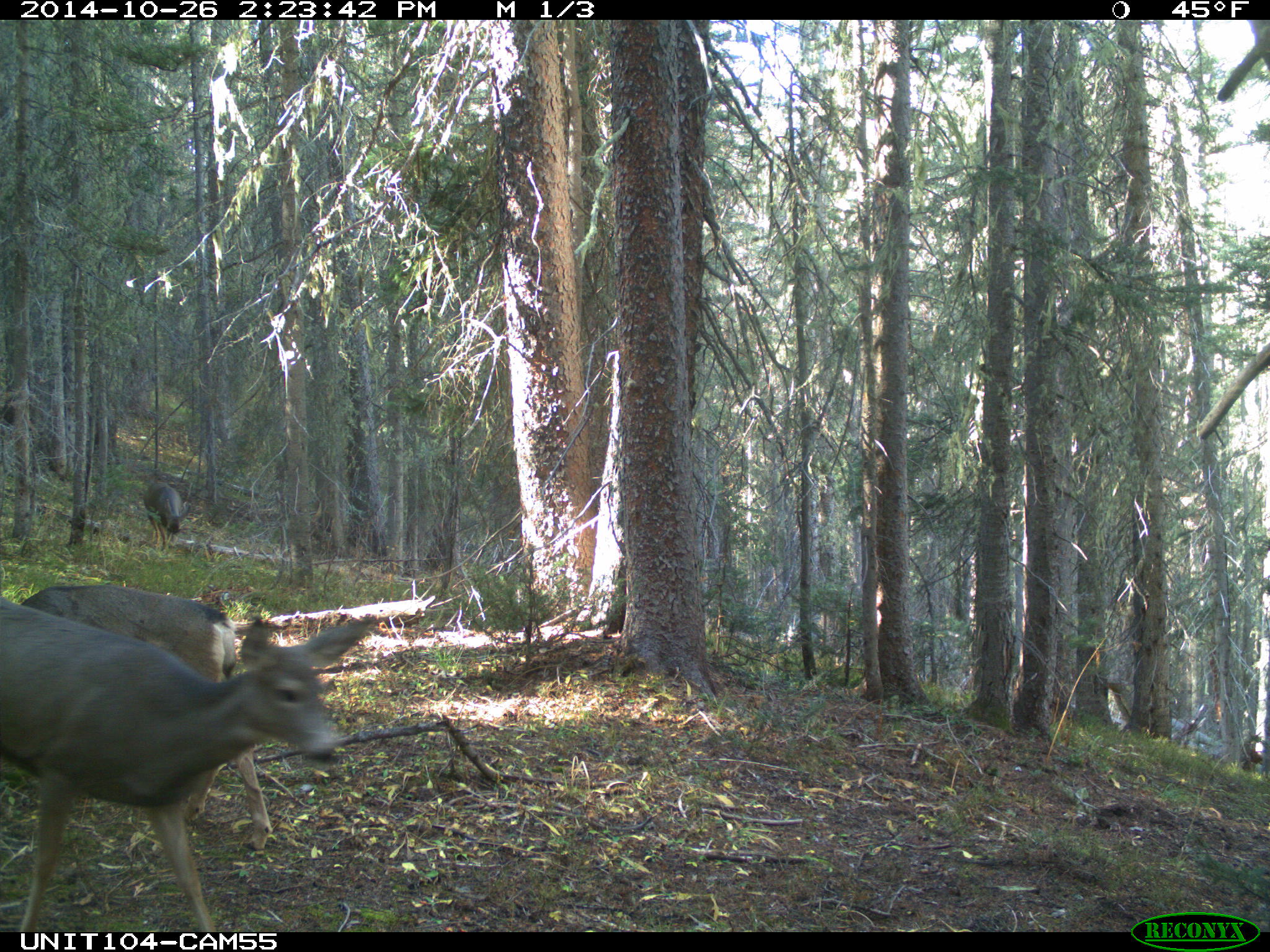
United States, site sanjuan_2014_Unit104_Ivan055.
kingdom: Animalia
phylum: Chordata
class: Mammalia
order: Artiodactyla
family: Cervidae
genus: Odocoileus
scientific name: Odocoileus hemionus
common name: mule deer